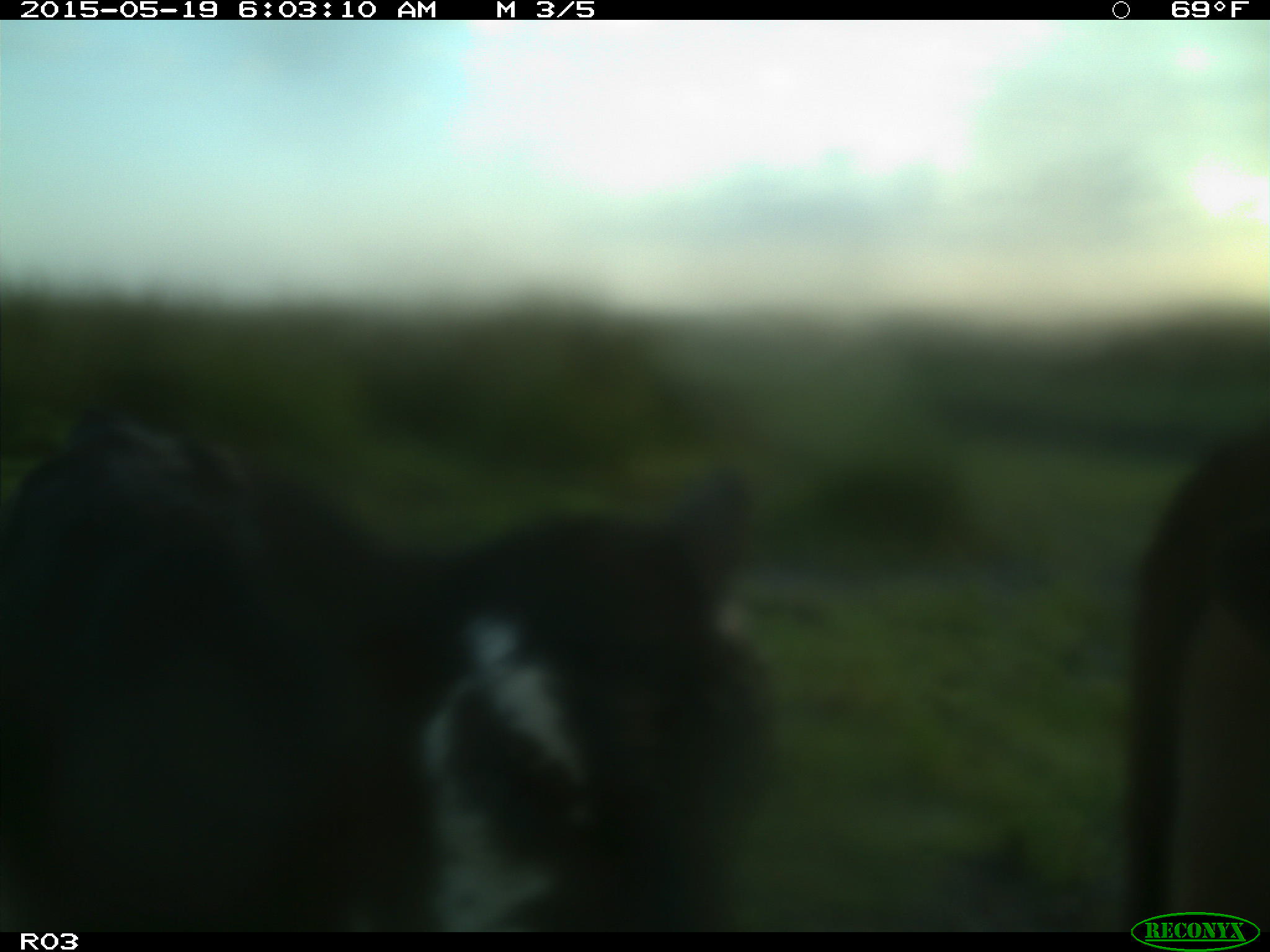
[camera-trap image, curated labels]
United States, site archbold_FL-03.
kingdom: Animalia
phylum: Chordata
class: Mammalia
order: Artiodactyla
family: Bovidae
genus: Bos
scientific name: Bos taurus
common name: domestic cow